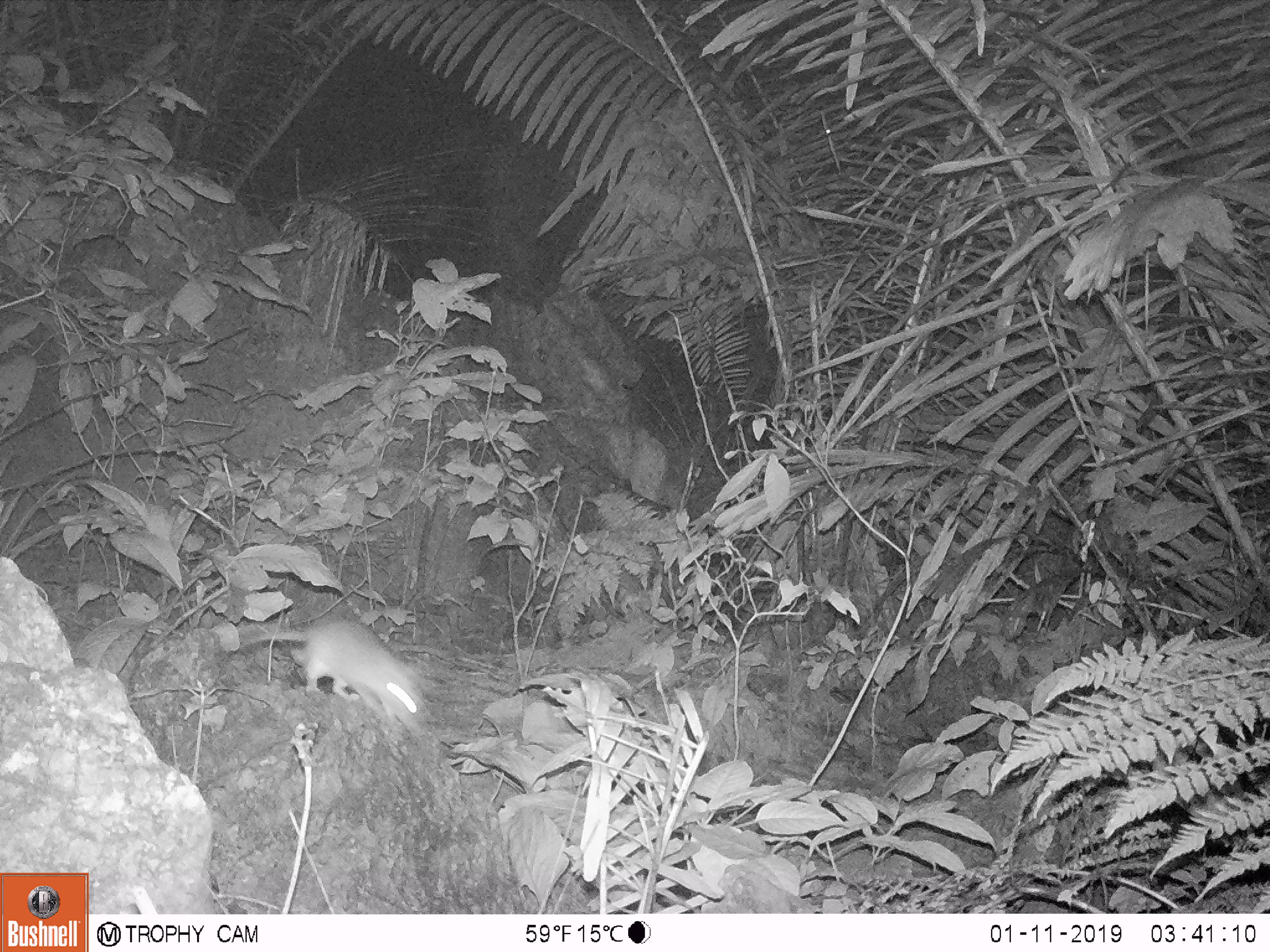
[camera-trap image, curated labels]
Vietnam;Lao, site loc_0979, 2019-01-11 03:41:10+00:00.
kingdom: Animalia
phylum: Chordata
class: Mammalia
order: Rodentia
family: Muridae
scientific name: Muridae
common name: old-world mice and rats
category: unidentified murid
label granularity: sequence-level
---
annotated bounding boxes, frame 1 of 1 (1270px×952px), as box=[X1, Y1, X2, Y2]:
unidentified murid: box=[247, 619, 427, 735]